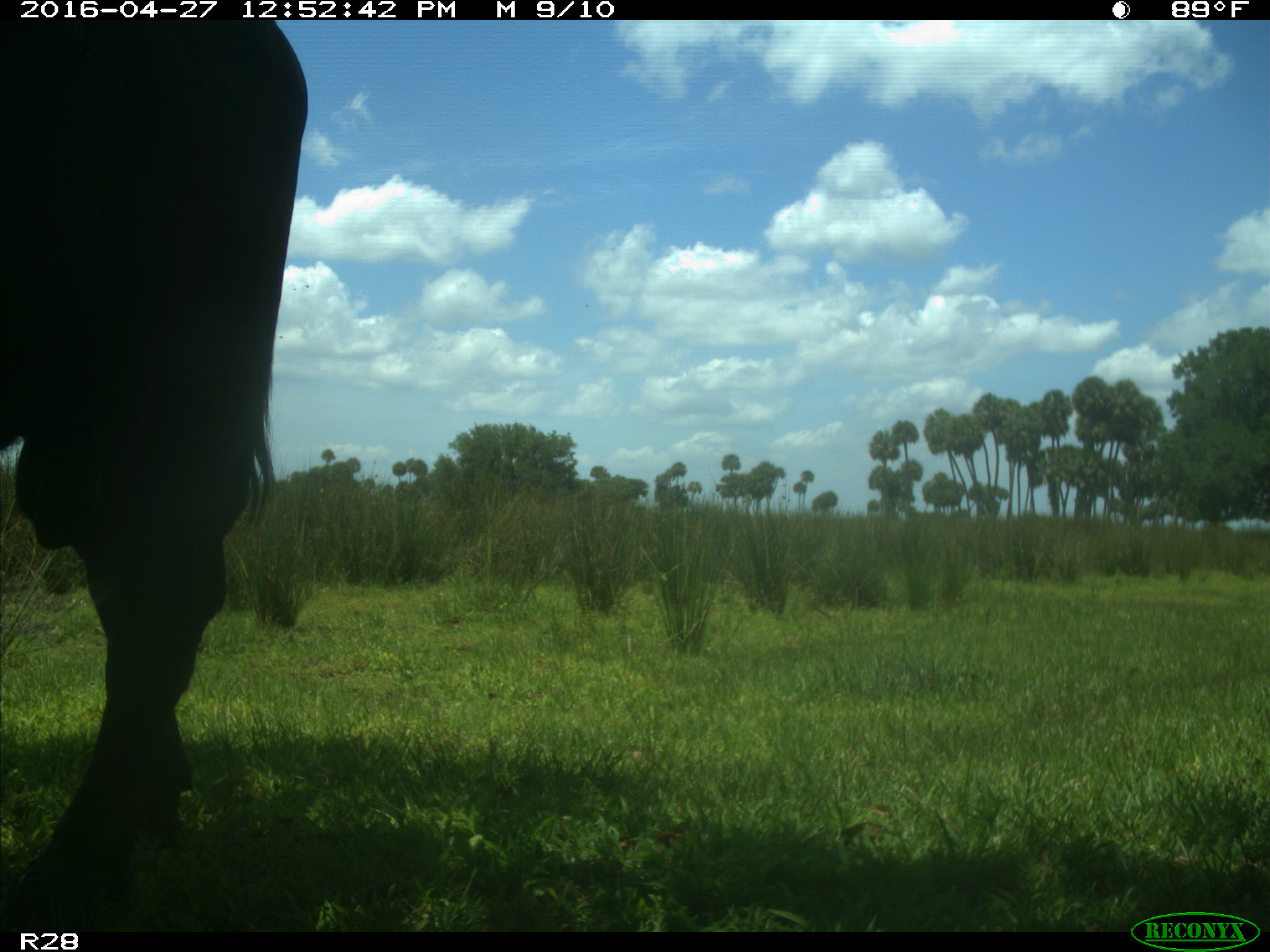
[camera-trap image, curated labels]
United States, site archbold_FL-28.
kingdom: Animalia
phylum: Chordata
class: Mammalia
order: Artiodactyla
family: Bovidae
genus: Bos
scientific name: Bos taurus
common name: domestic cow